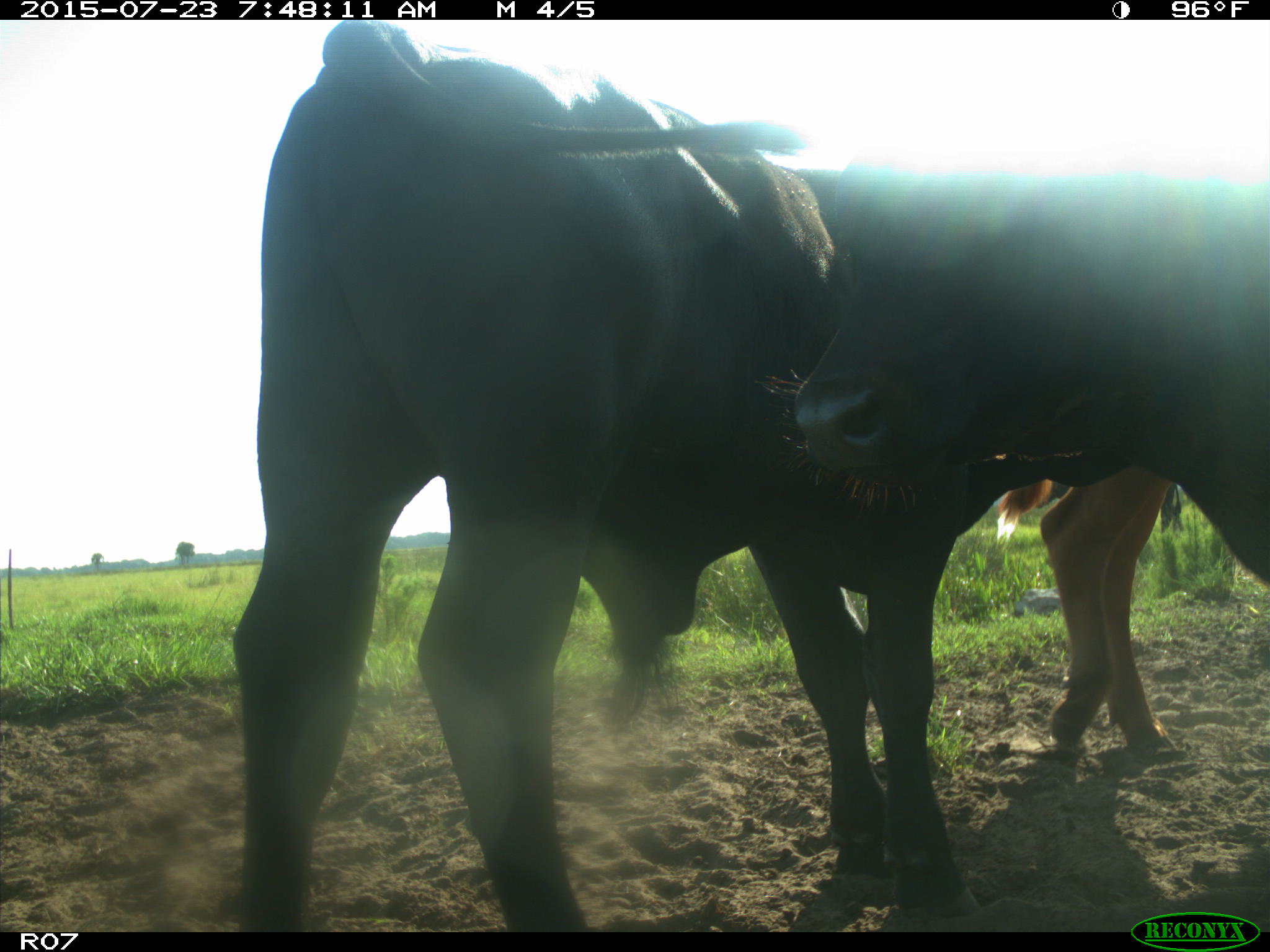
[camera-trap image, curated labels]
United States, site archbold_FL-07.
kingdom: Animalia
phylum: Chordata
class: Mammalia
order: Artiodactyla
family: Bovidae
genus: Bos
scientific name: Bos taurus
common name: domestic cow